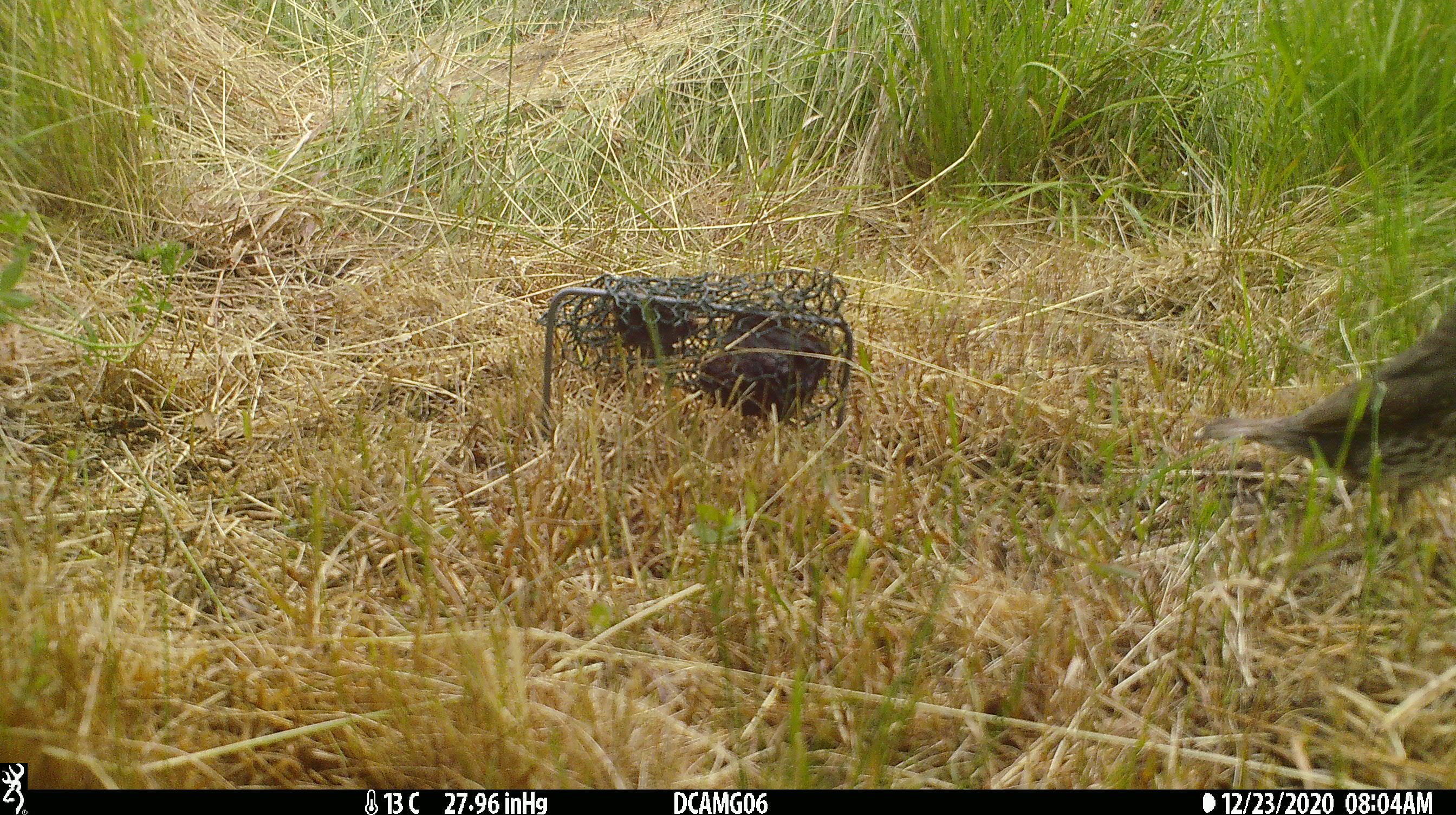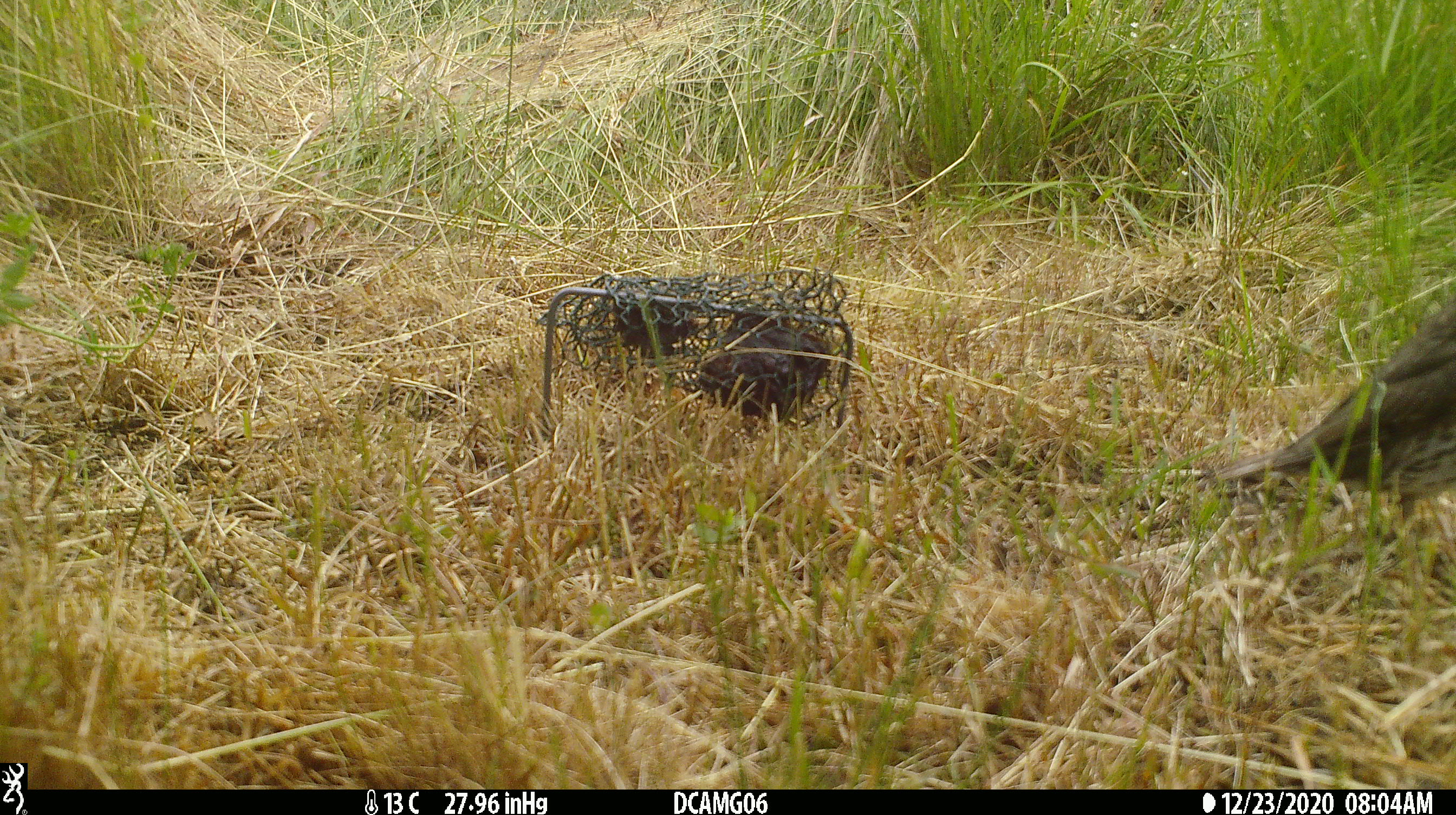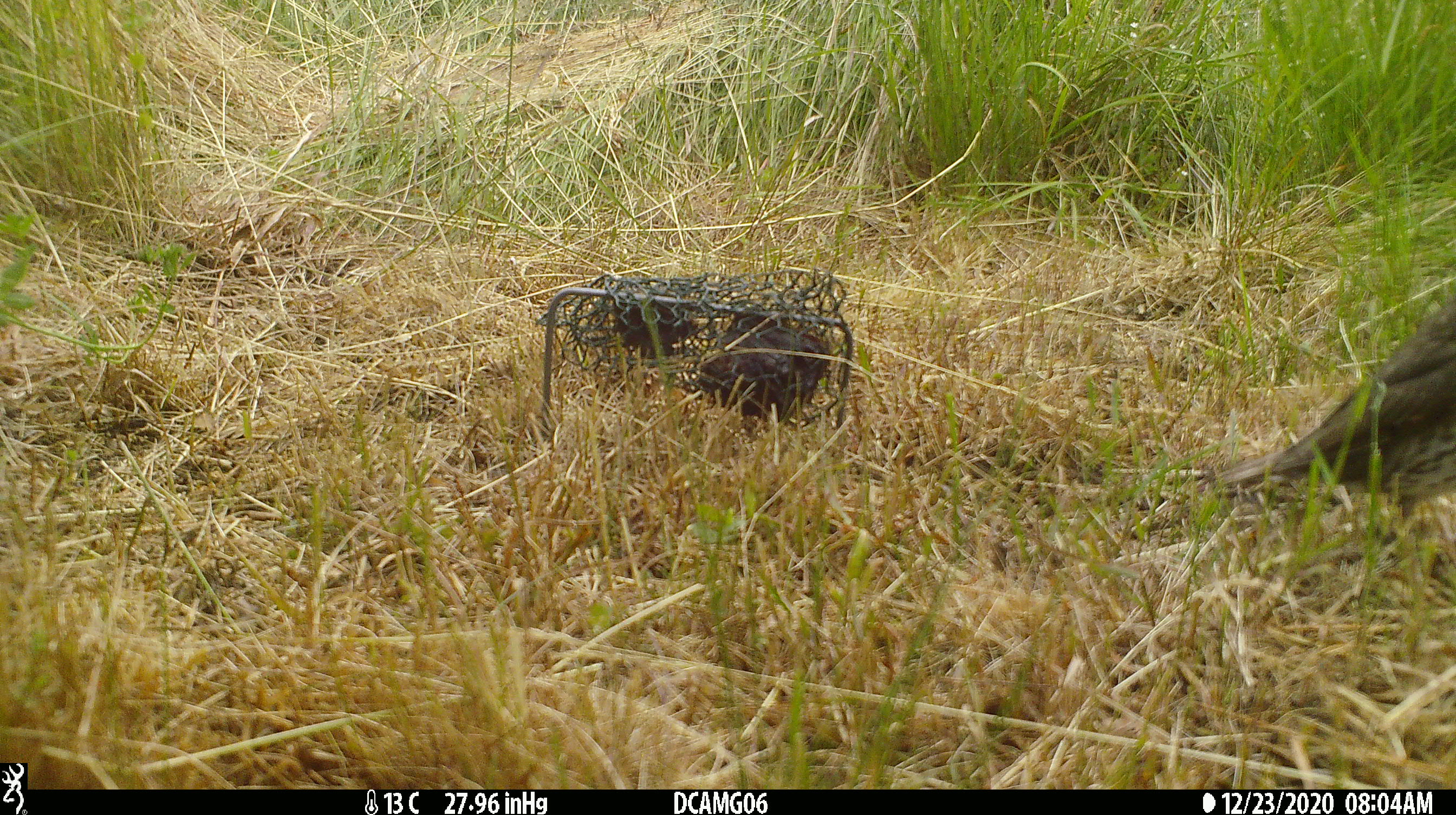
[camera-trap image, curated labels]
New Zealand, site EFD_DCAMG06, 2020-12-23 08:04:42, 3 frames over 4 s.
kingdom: Animalia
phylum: Chordata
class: Aves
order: Passeriformes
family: Turdidae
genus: Turdus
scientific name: Turdus philomelos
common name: song thrush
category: thrush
Thrush (song thrush) (Turdus philomelos).